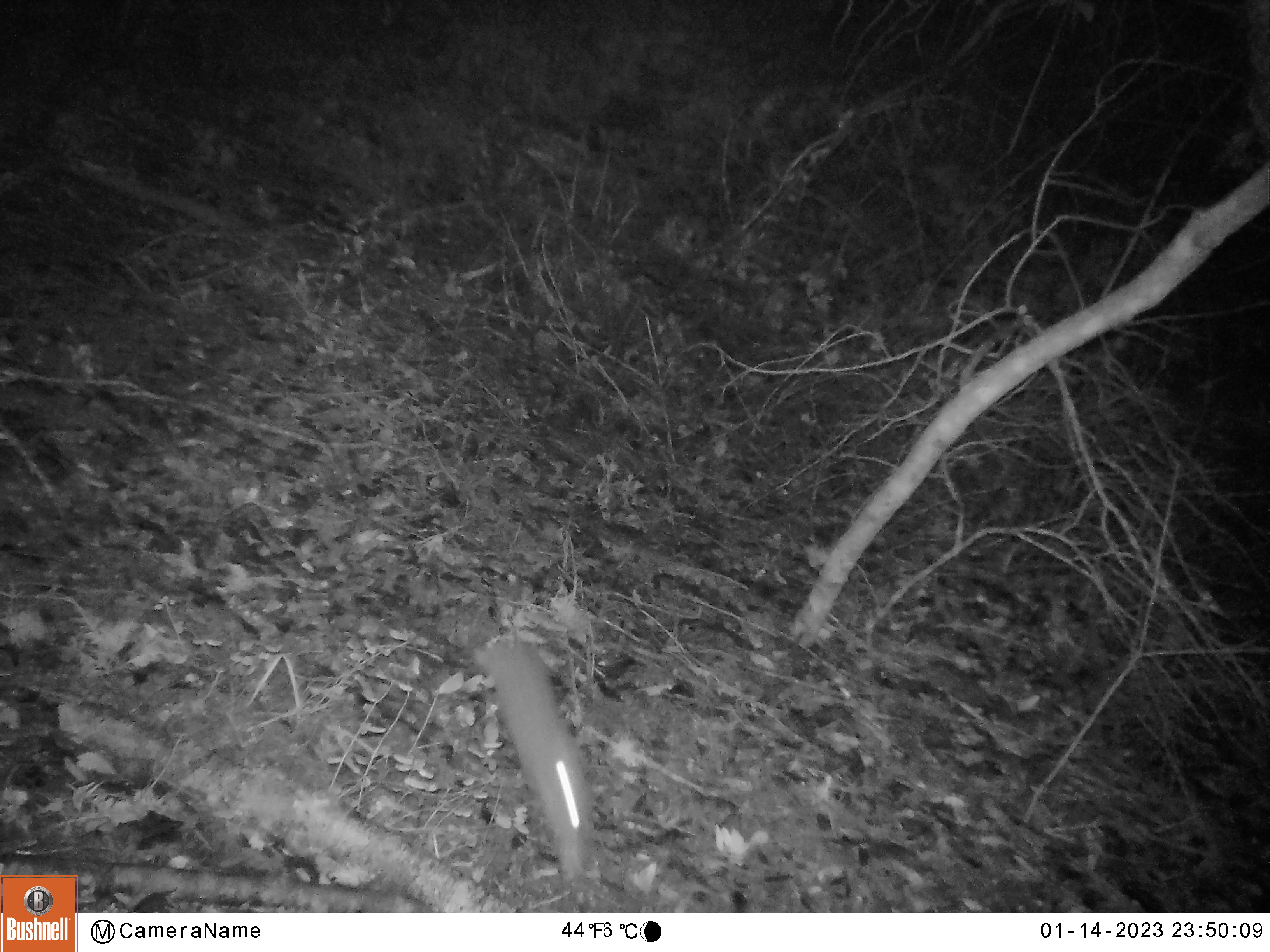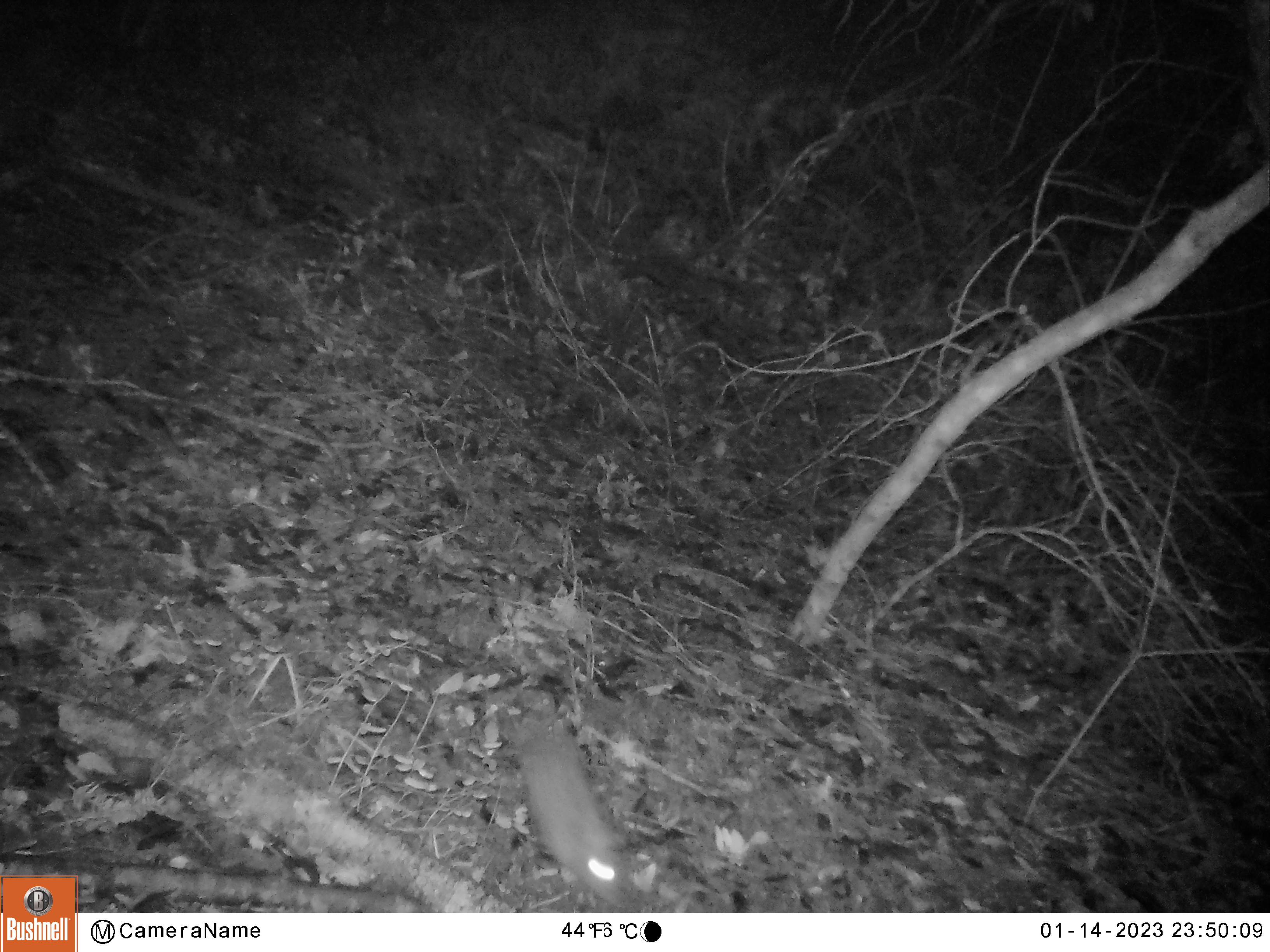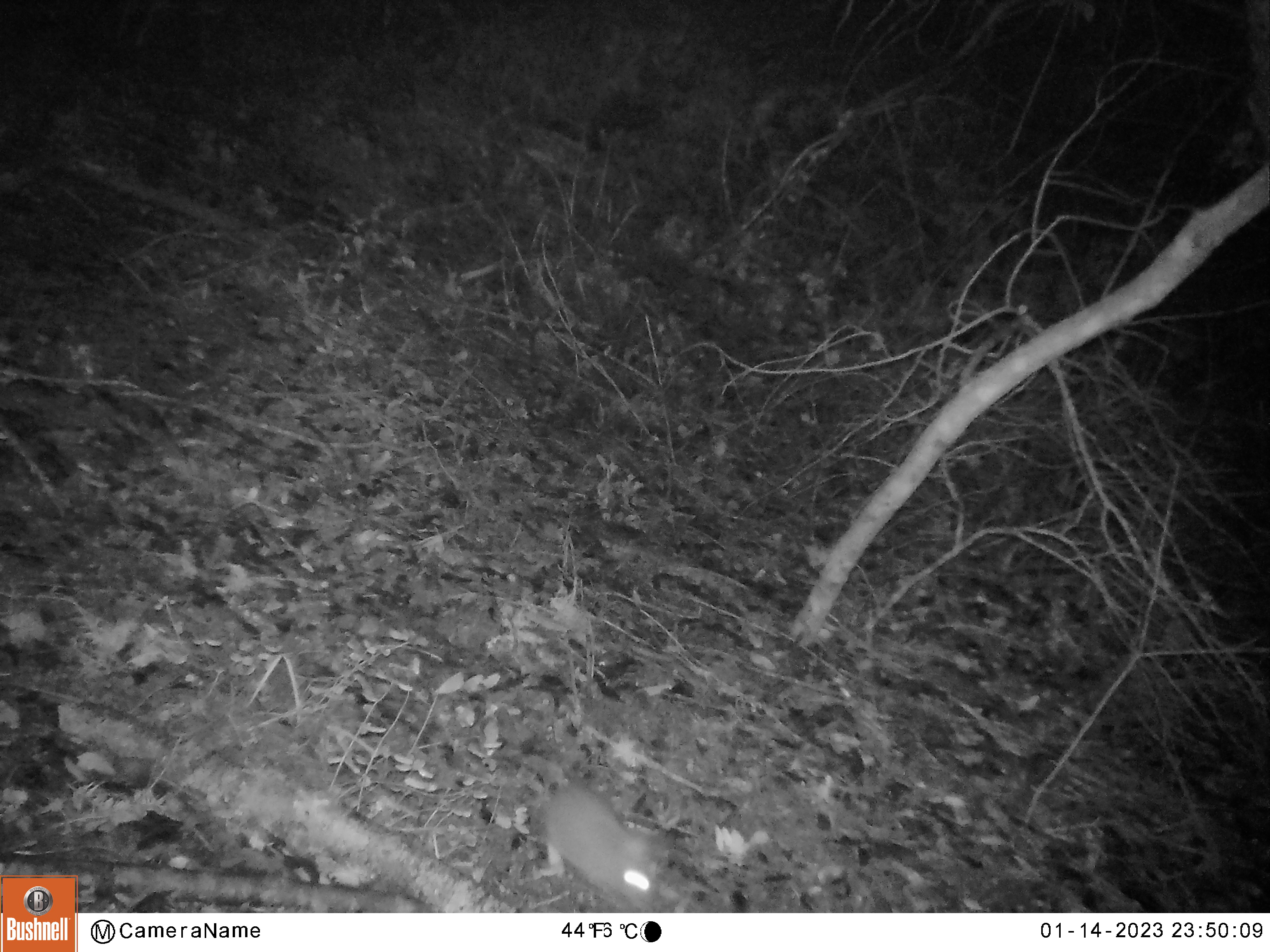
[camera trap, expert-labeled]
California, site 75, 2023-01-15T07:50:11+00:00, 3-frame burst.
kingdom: Animalia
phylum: Chordata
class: Mammalia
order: Lagomorpha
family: Leporidae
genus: Sylvilagus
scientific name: Sylvilagus bachmani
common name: brush rabbit